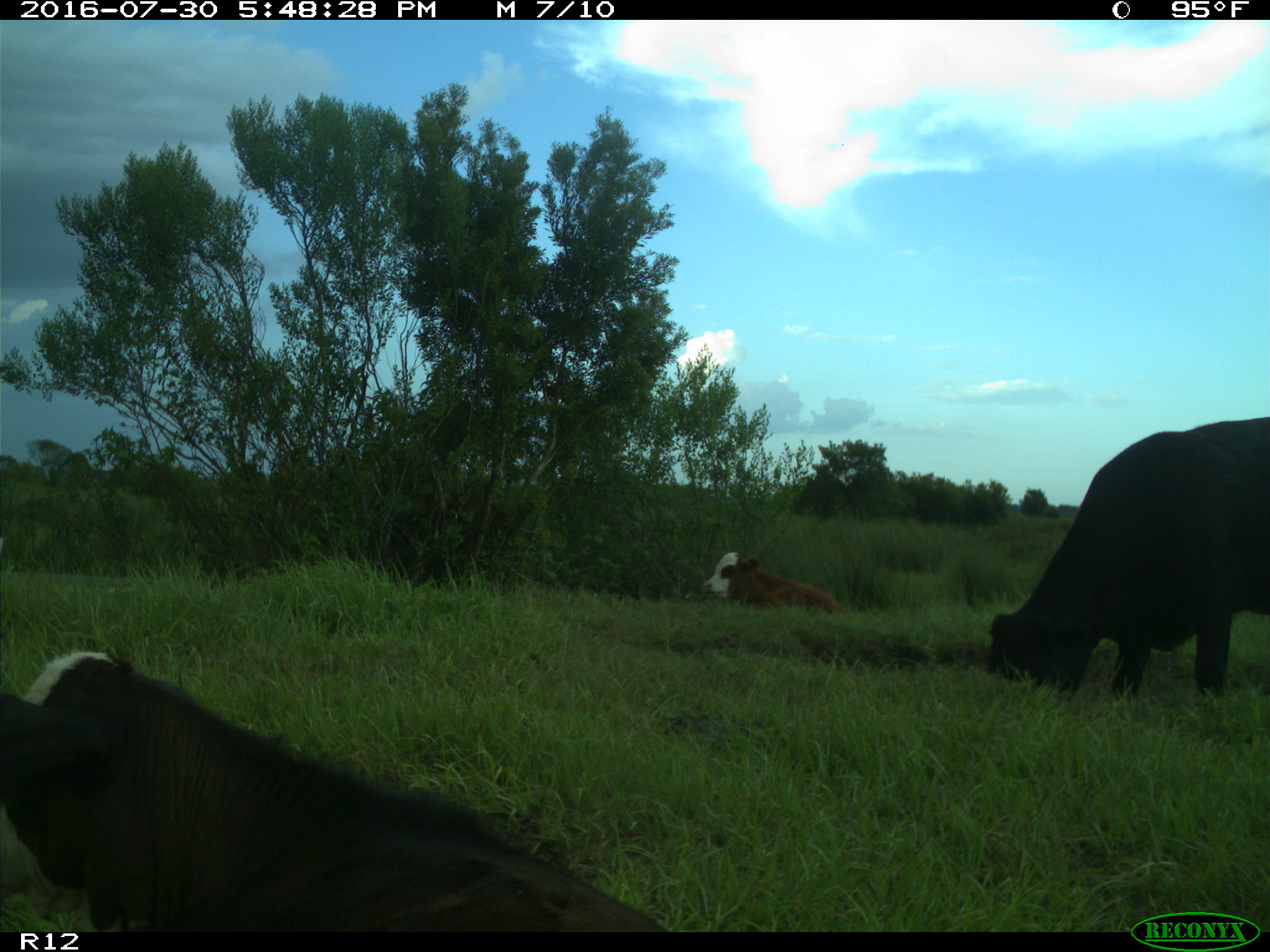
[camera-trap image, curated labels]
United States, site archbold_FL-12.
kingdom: Animalia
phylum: Chordata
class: Mammalia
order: Artiodactyla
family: Bovidae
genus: Bos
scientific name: Bos taurus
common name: domestic cow